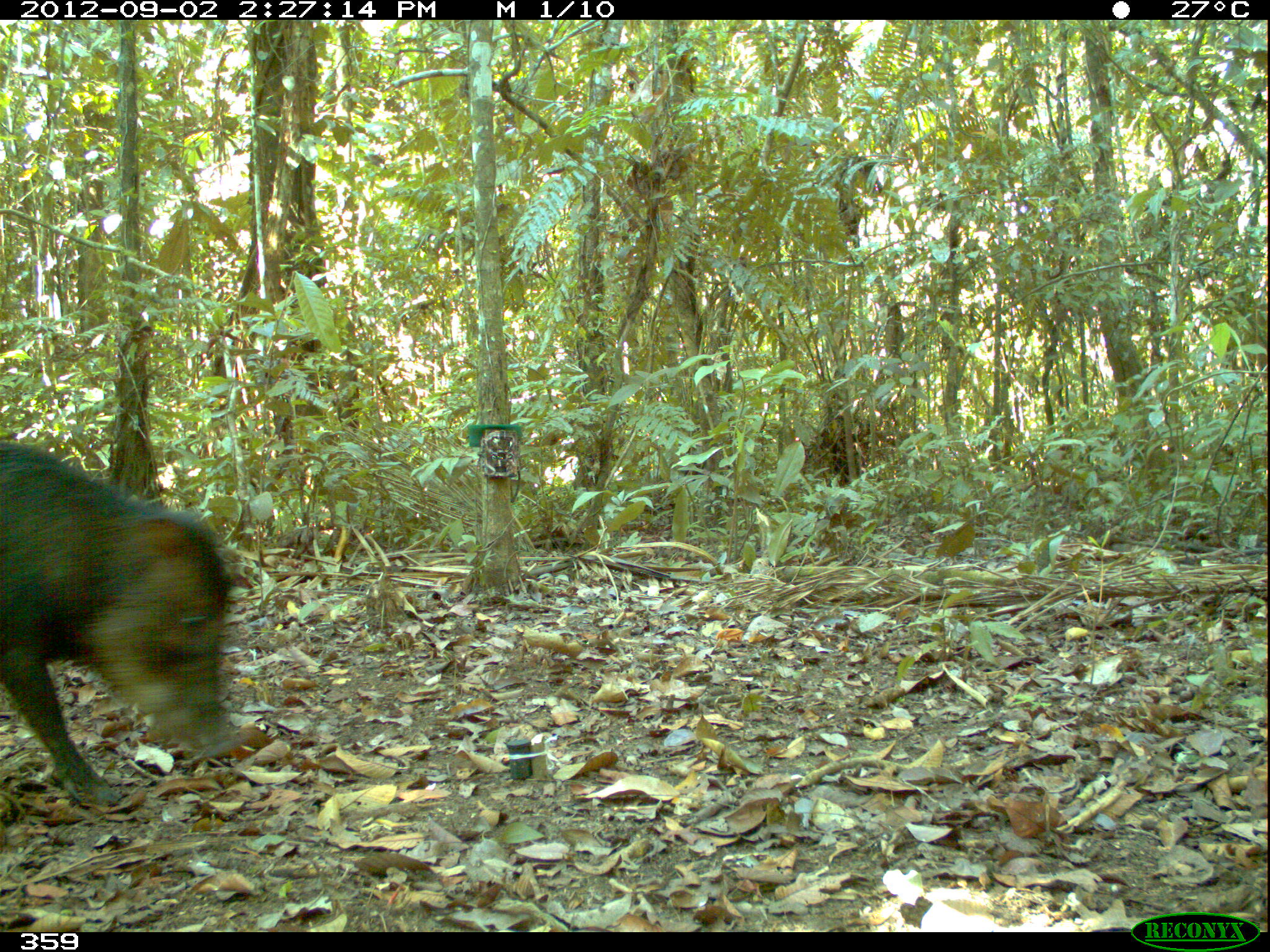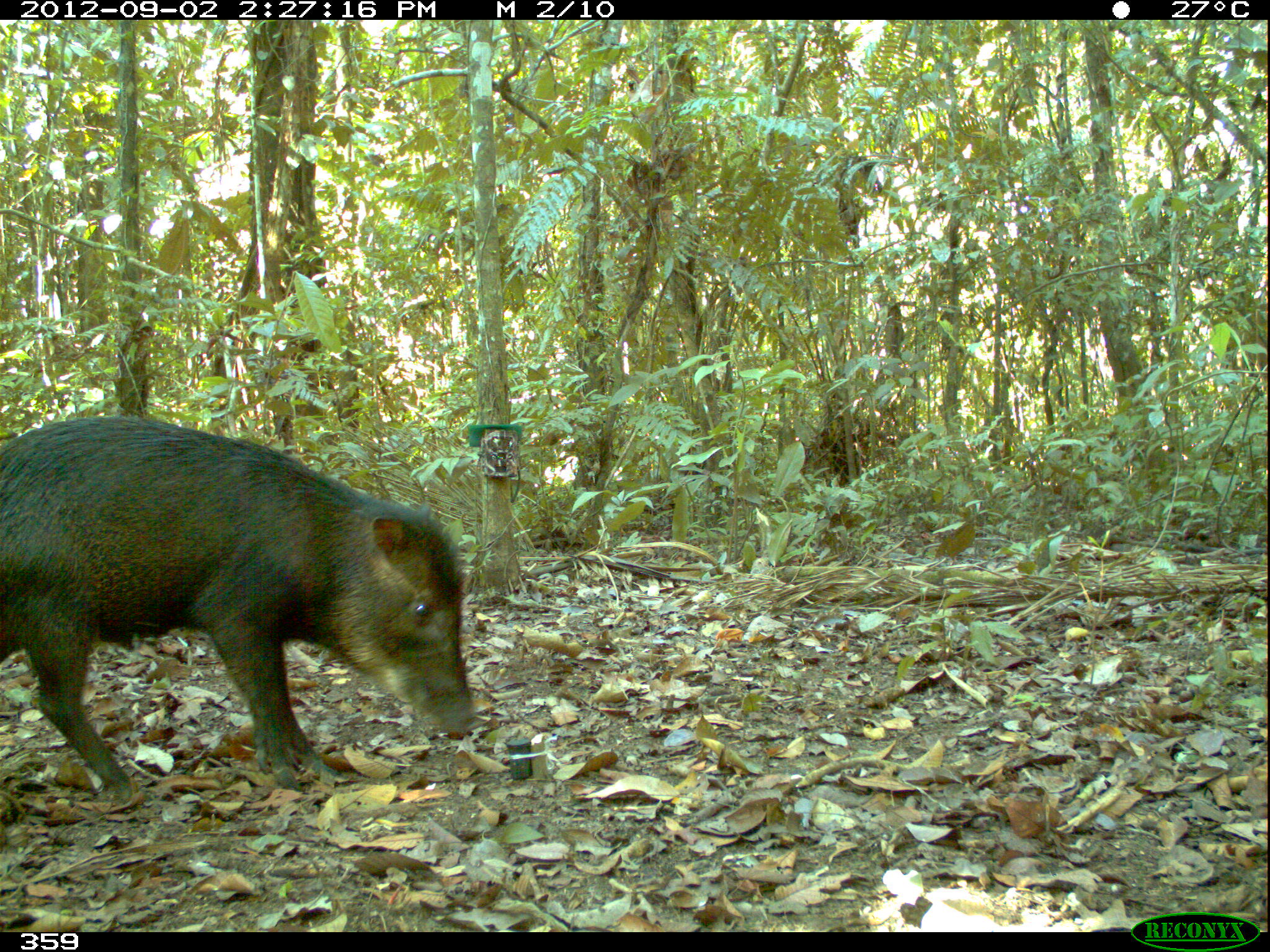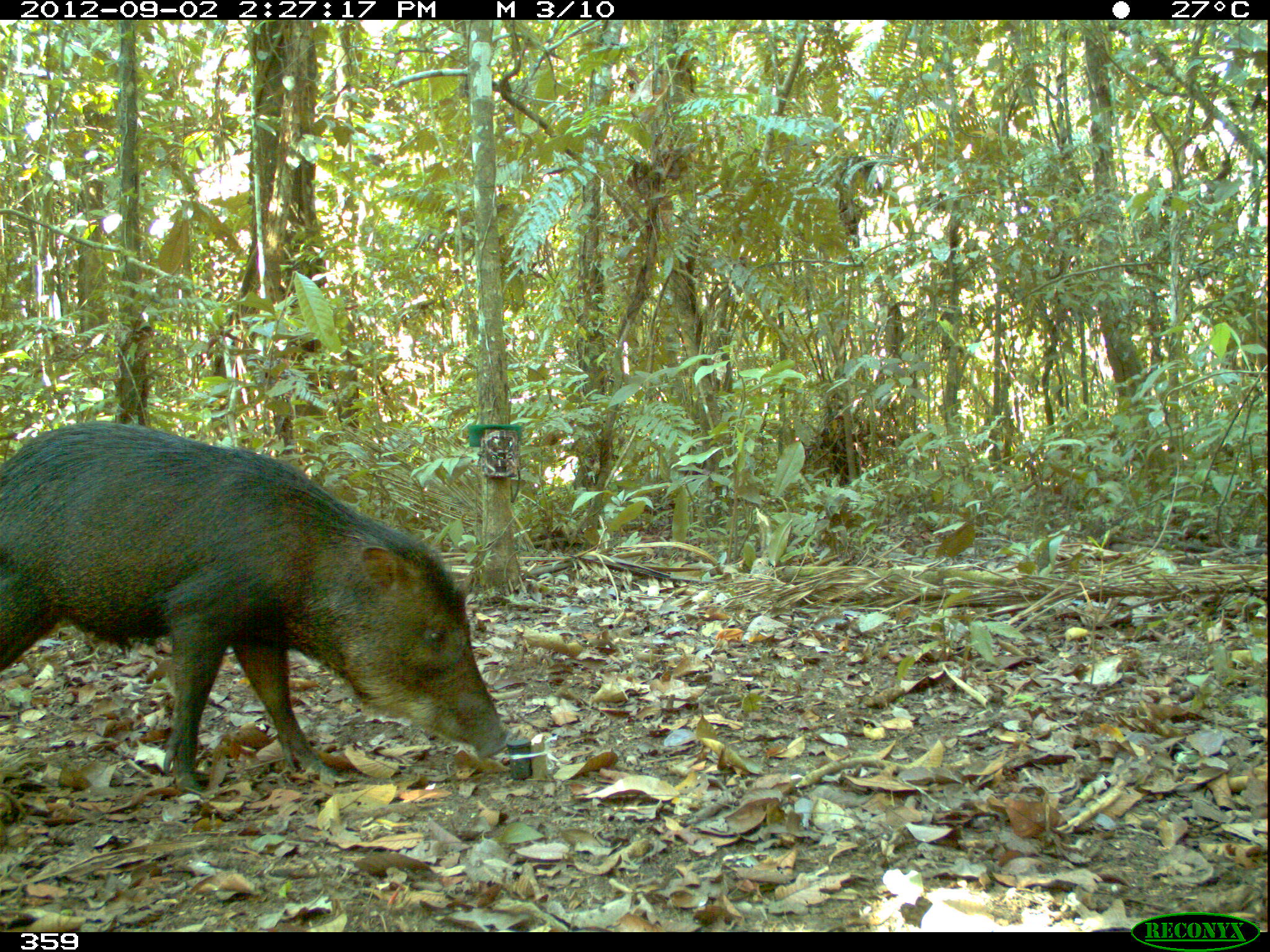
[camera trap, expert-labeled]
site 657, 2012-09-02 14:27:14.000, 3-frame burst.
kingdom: Animalia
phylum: Chordata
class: Mammalia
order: Artiodactyla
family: Tayassuidae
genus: Tayassu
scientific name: Tayassu pecari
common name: white-lipped peccary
Tayassu pecari (white-lipped peccary).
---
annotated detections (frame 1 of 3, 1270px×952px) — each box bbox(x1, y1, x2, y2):
tayassu pecari: bbox(0, 437, 250, 807)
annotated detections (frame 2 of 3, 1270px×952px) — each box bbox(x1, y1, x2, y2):
tayassu pecari: bbox(0, 414, 478, 802)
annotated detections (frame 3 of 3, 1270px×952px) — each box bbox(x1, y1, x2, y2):
tayassu pecari: bbox(0, 420, 512, 794)